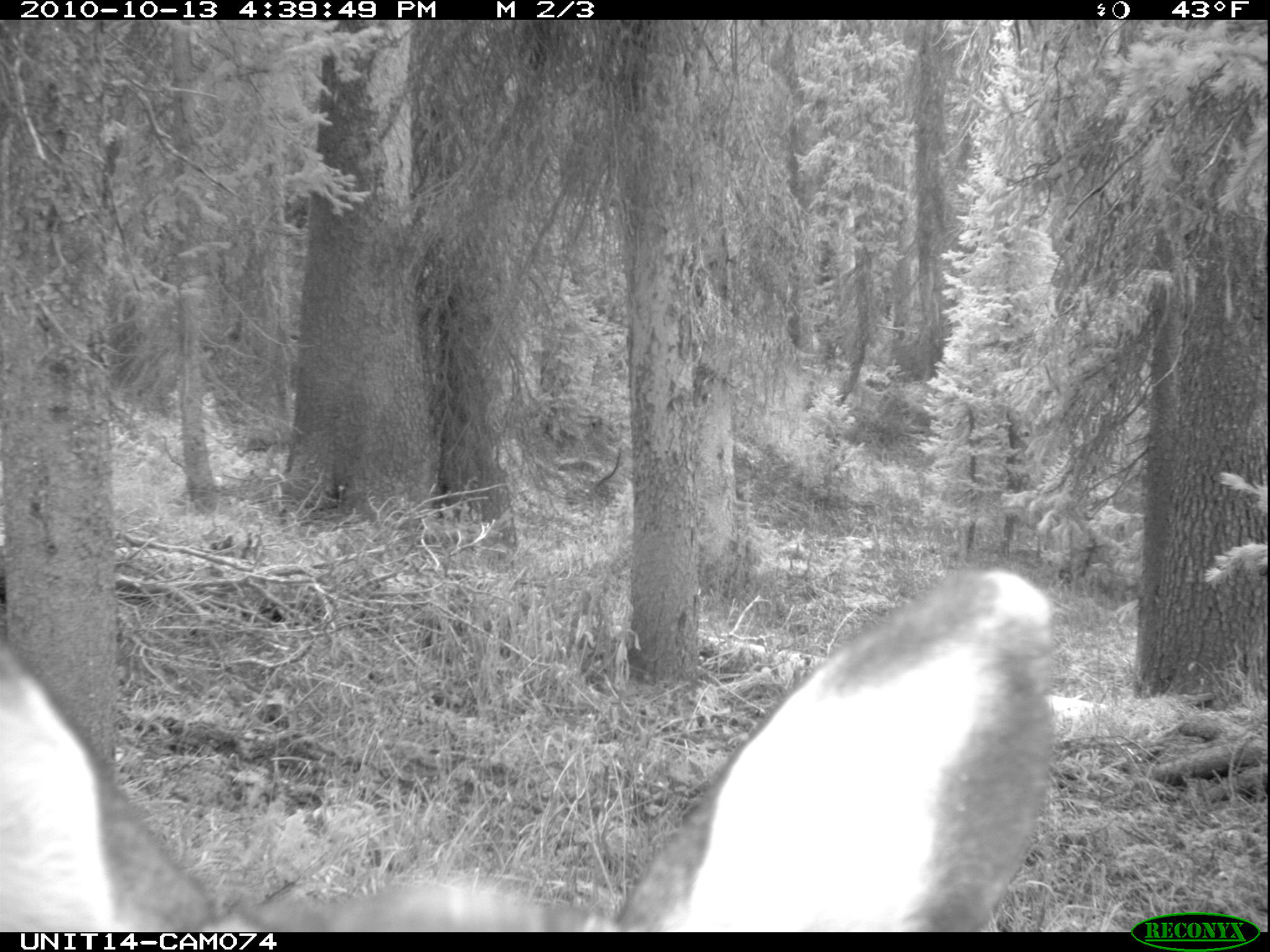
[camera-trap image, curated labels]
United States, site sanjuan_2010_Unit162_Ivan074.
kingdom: Animalia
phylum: Chordata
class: Mammalia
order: Artiodactyla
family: Cervidae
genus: Odocoileus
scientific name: Odocoileus hemionus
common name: mule deer